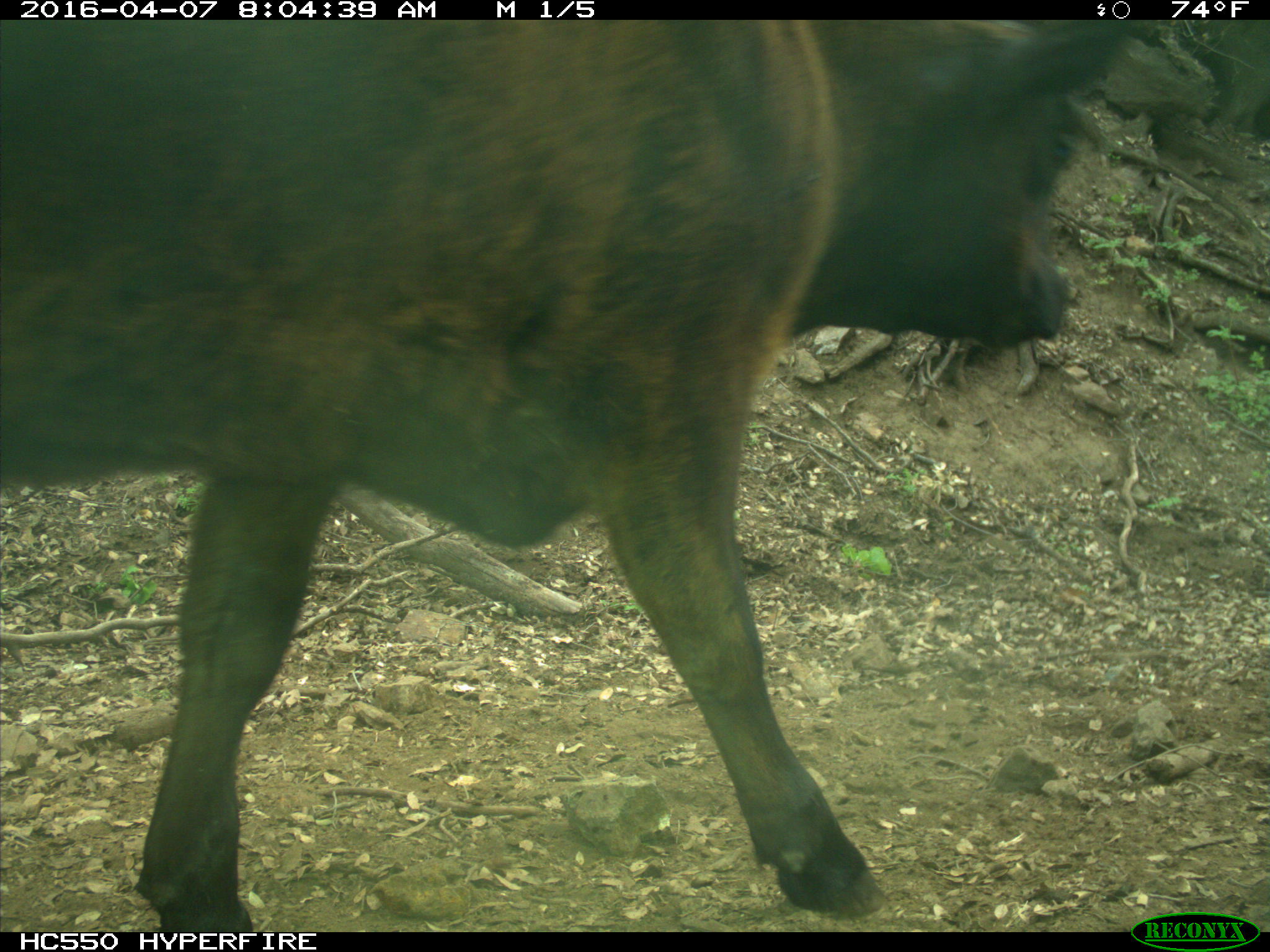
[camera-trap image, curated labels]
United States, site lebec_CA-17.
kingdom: Animalia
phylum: Chordata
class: Mammalia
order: Artiodactyla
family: Bovidae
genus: Bos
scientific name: Bos taurus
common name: domestic cow